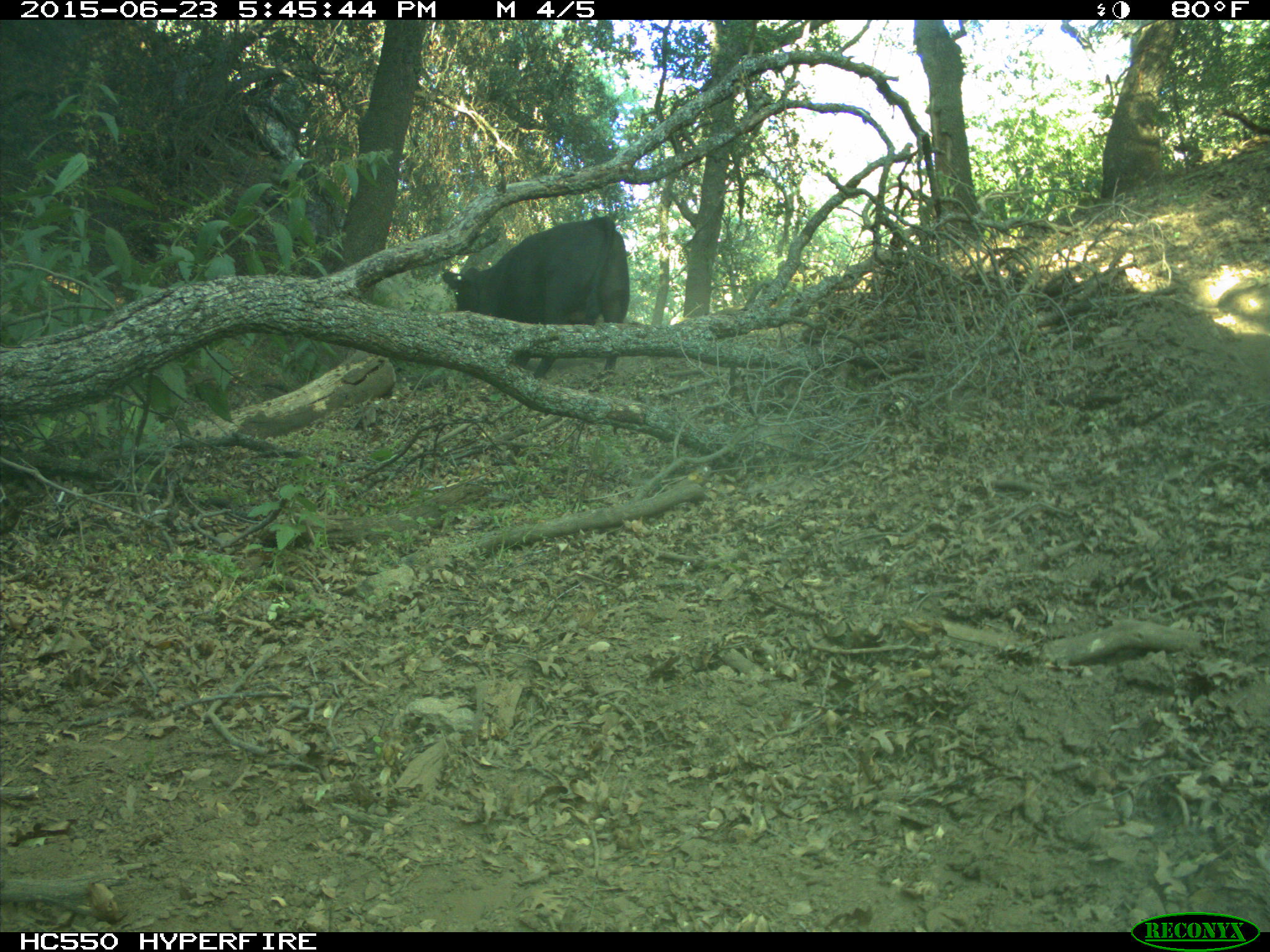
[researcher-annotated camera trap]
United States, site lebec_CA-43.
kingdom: Animalia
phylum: Chordata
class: Mammalia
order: Artiodactyla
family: Bovidae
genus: Bos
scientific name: Bos taurus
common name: domestic cow